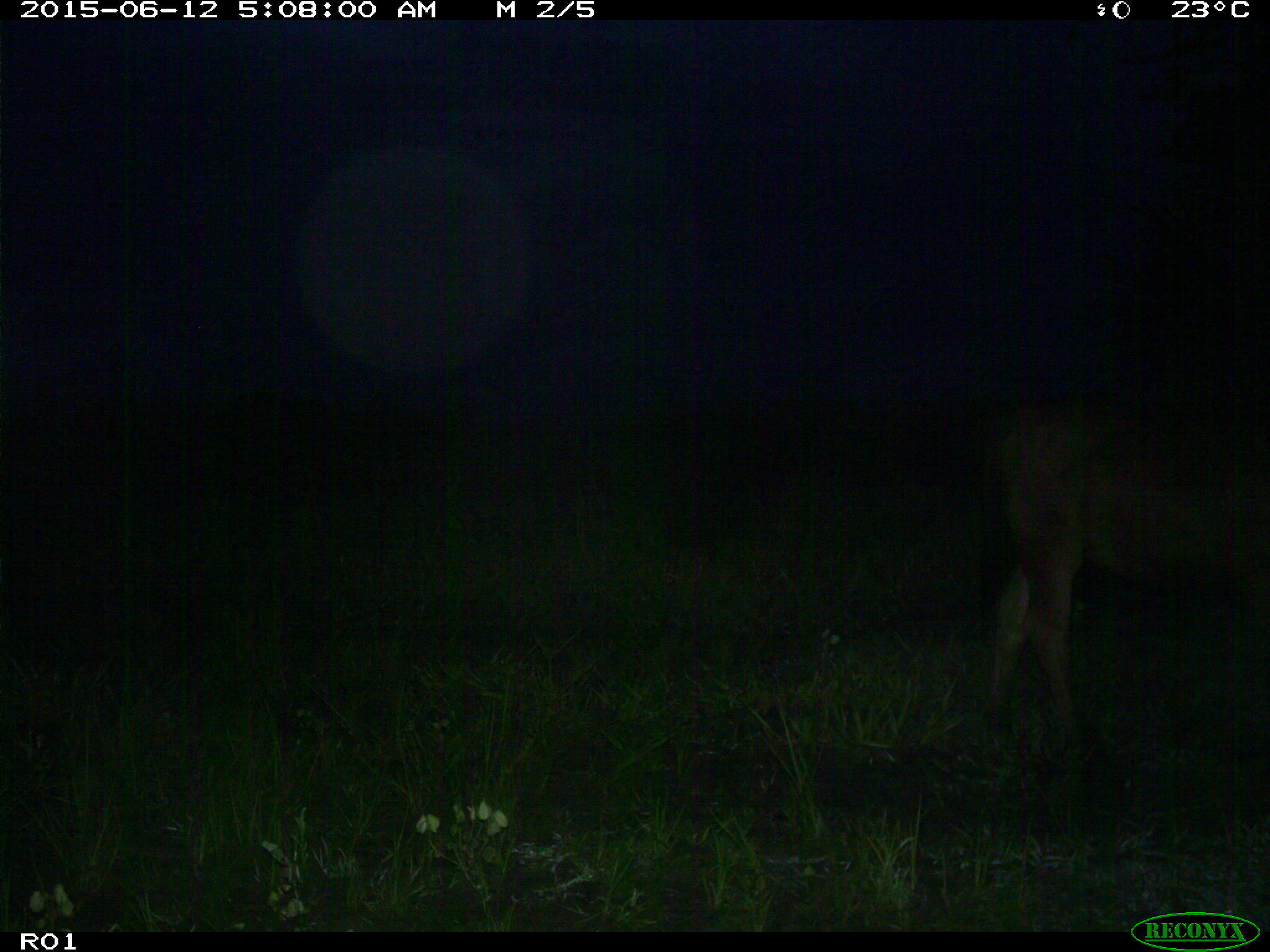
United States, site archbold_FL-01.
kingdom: Animalia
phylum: Chordata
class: Mammalia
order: Artiodactyla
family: Bovidae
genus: Bos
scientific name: Bos taurus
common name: domestic cow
Bos taurus (domestic cow).